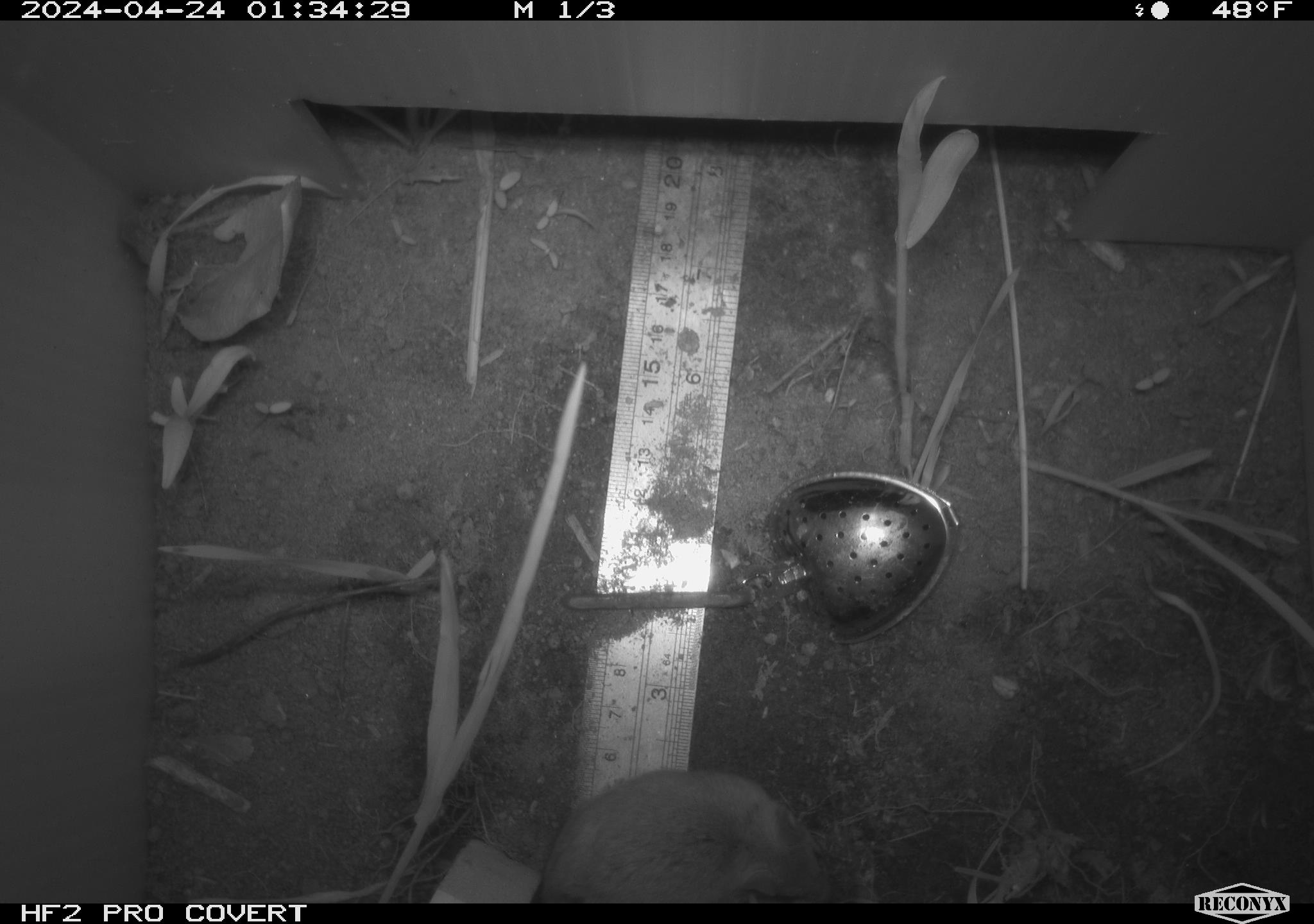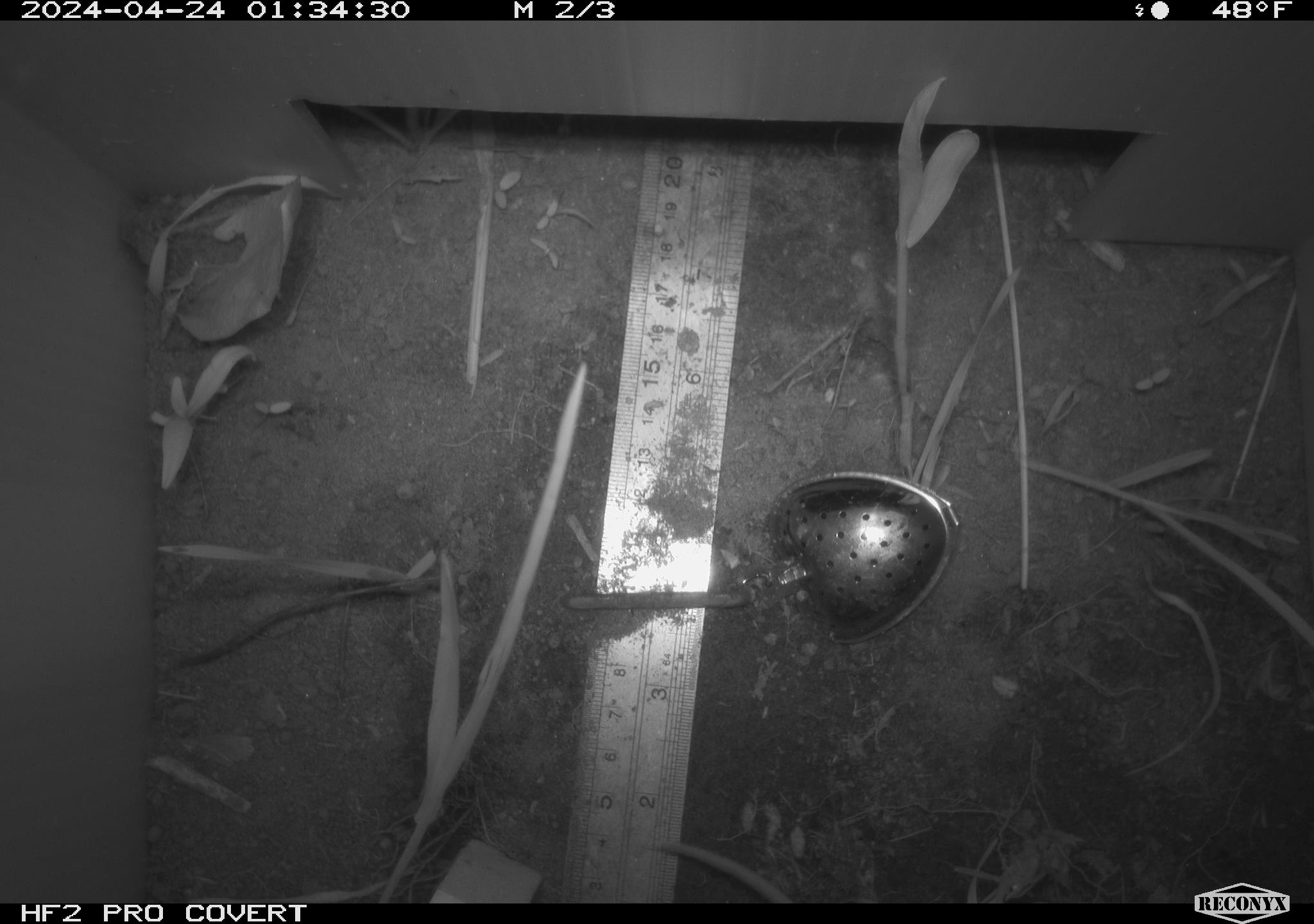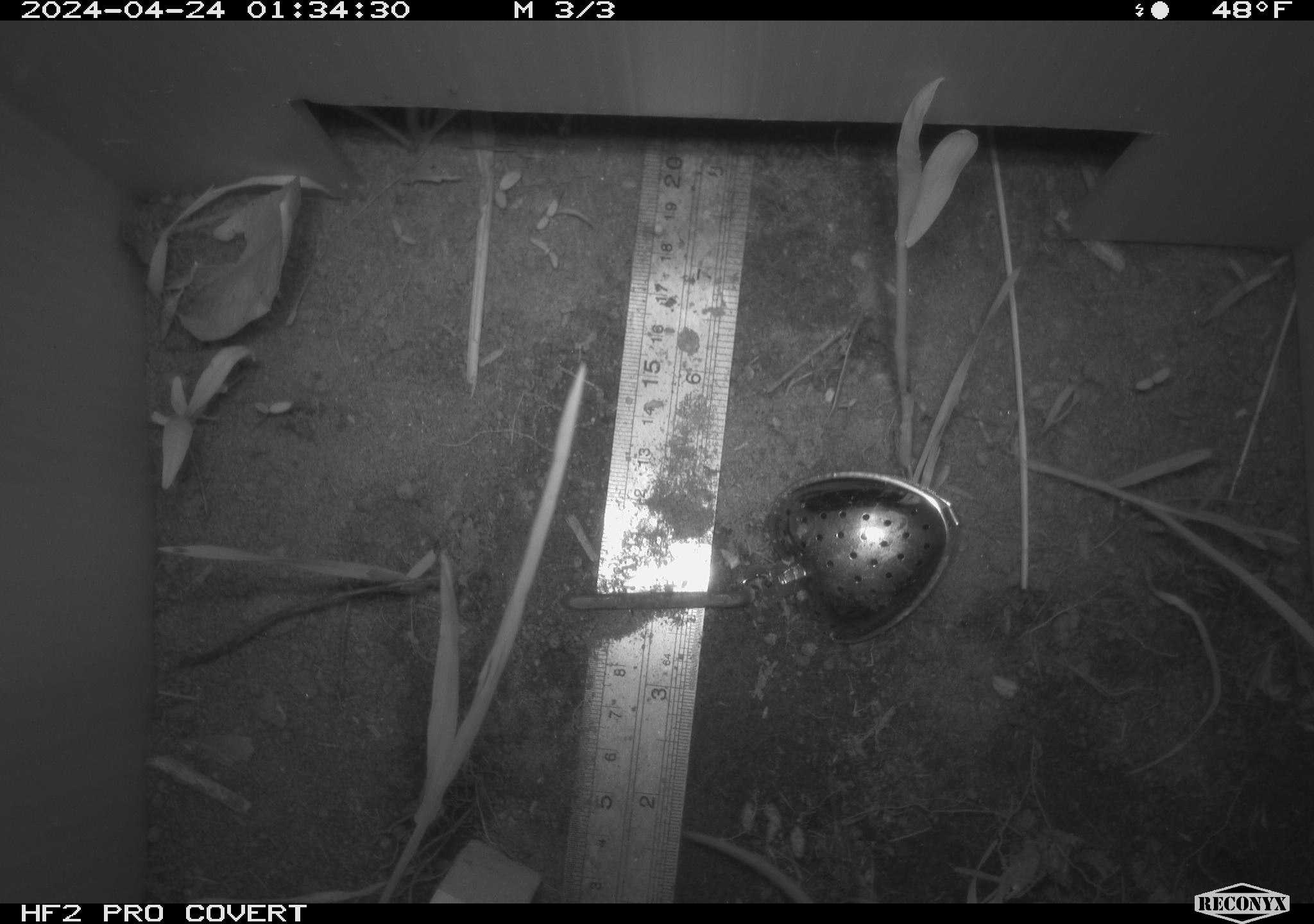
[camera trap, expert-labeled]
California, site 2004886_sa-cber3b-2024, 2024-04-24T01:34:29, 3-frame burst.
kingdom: Animalia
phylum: Chordata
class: Mammalia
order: Rodentia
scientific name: Rodentia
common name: mouse species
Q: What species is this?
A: Mouse species (Rodentia).